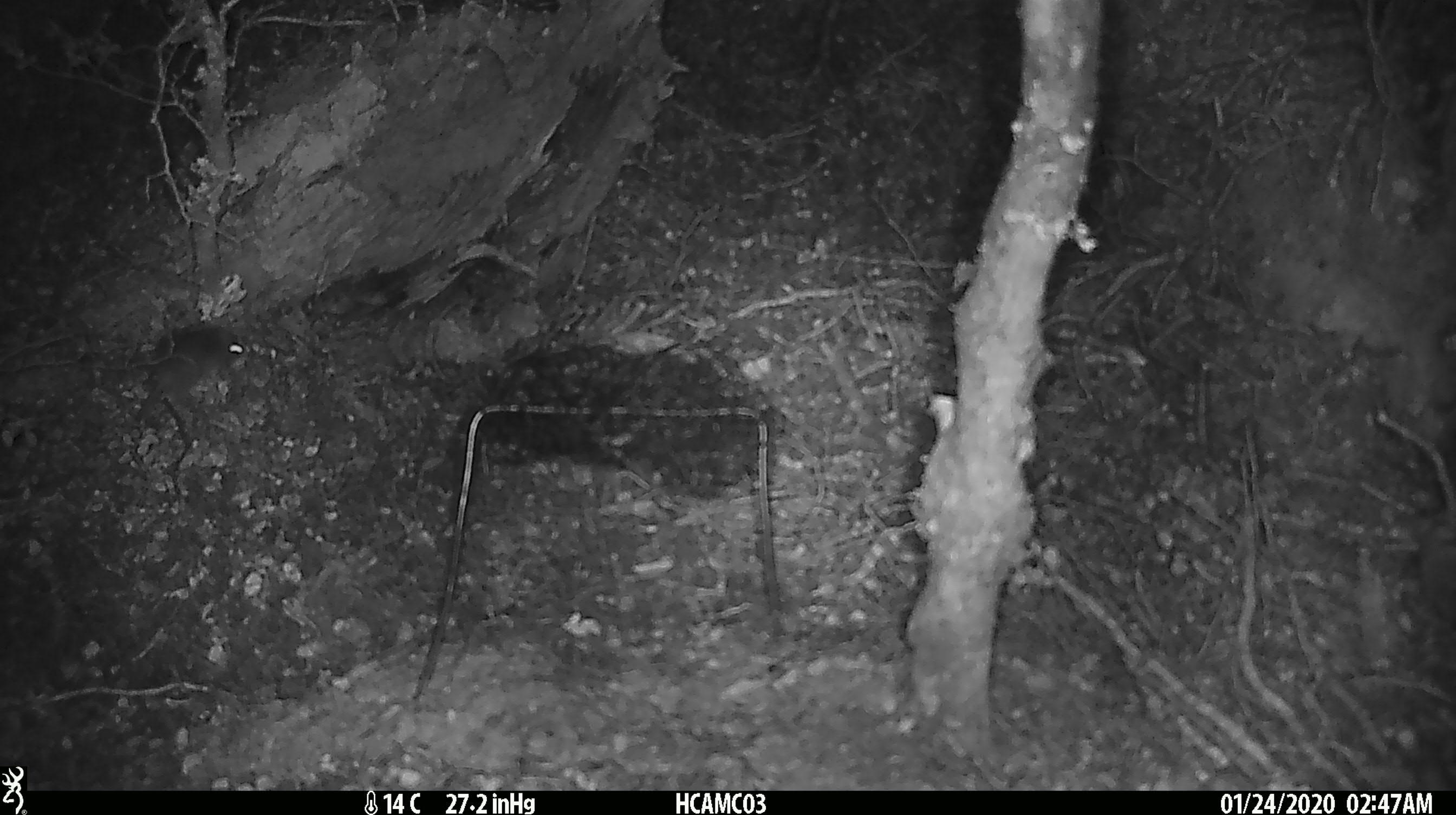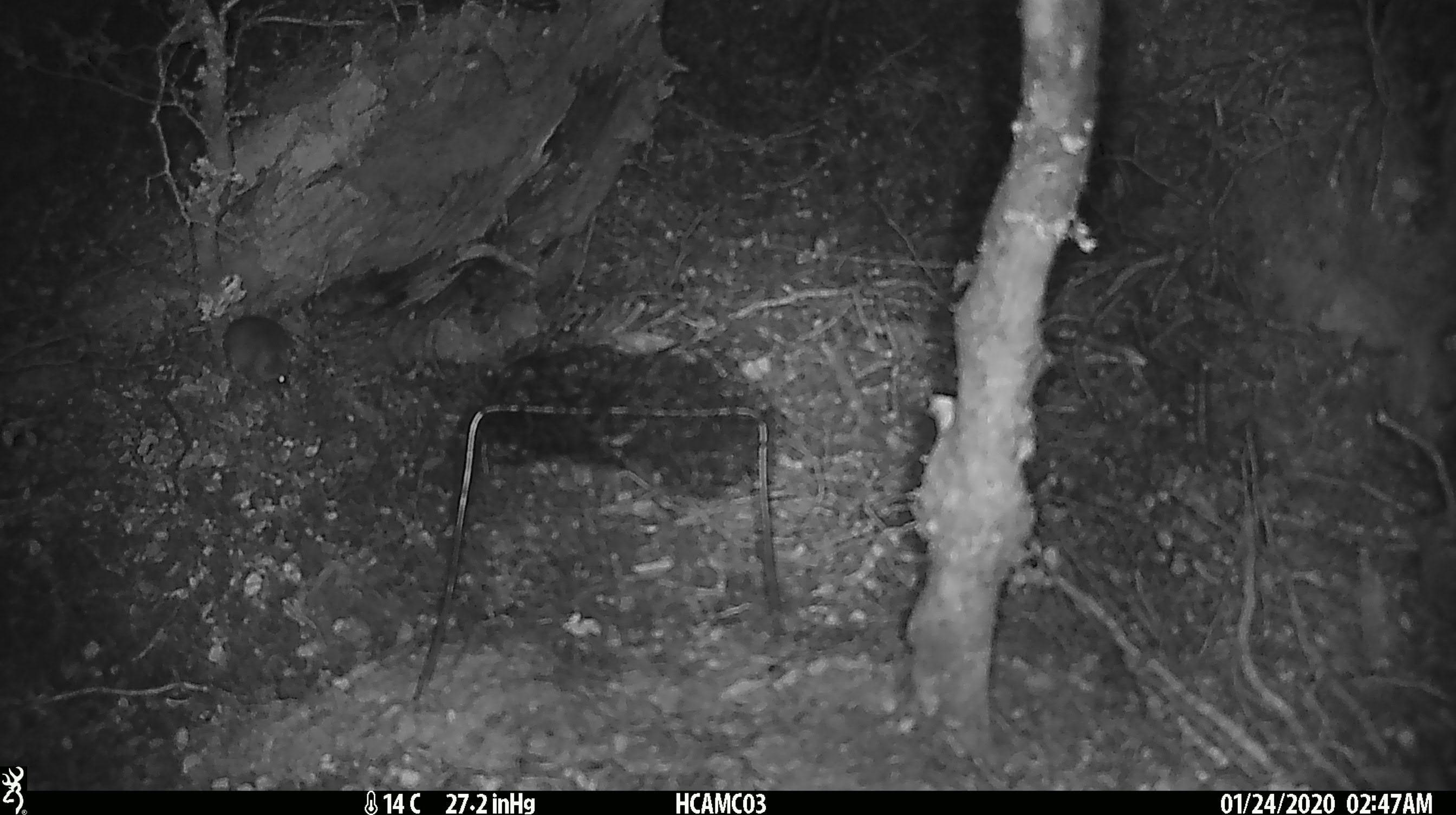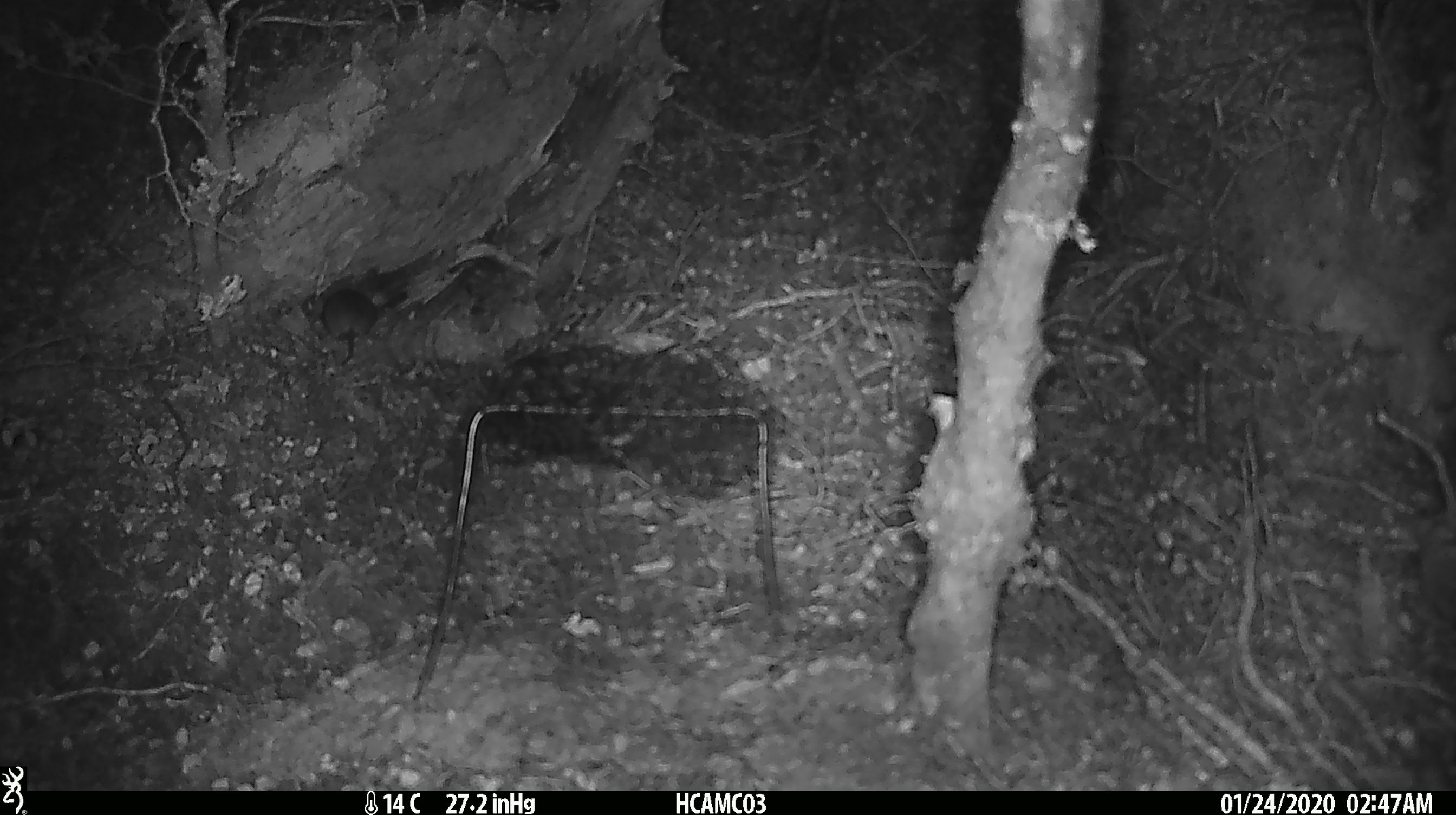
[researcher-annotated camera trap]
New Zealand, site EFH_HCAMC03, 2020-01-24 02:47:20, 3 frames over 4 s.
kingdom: Animalia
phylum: Chordata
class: Mammalia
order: Rodentia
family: Muridae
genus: Mus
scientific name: Mus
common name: mouse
Mouse (Mus).